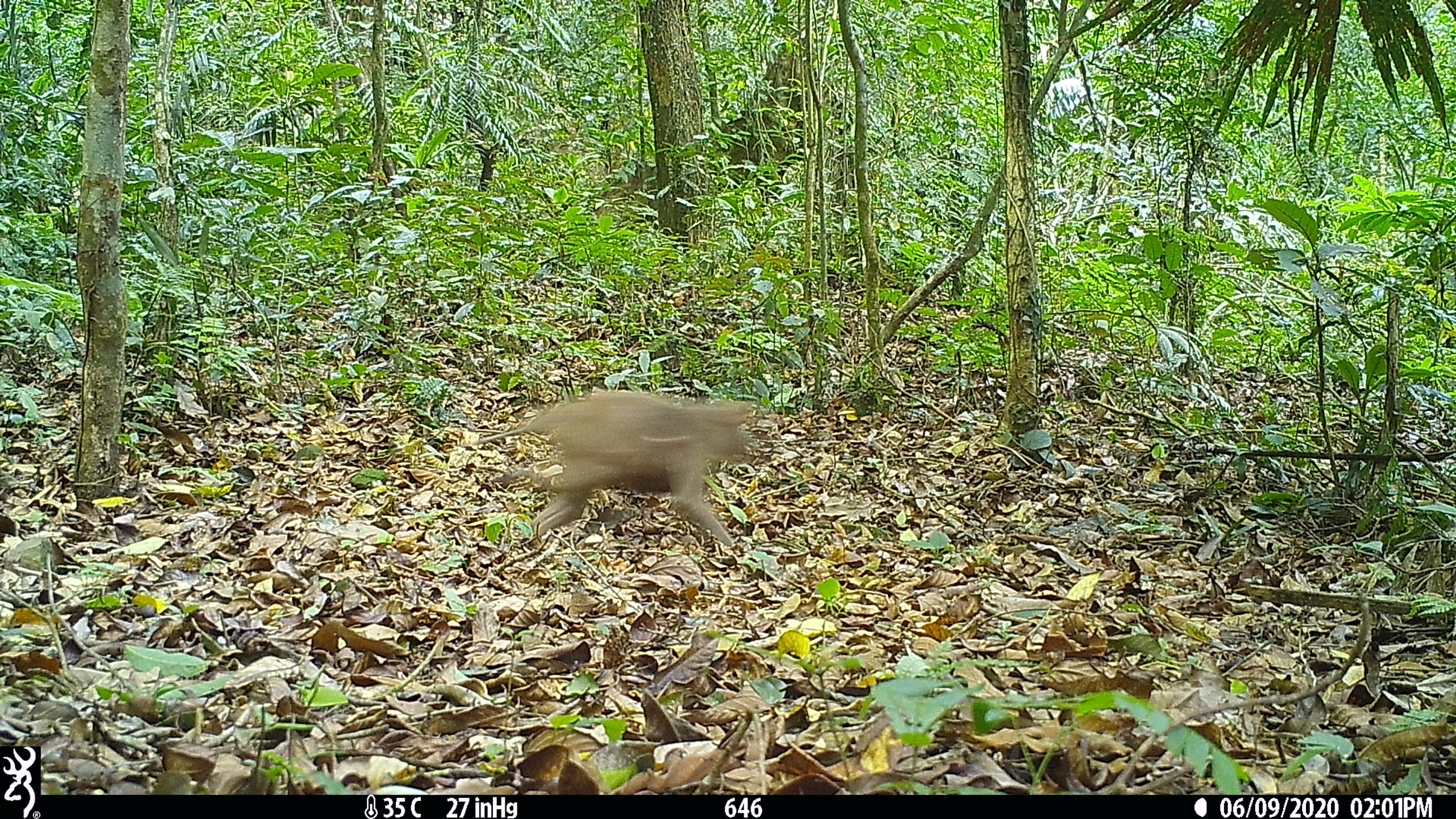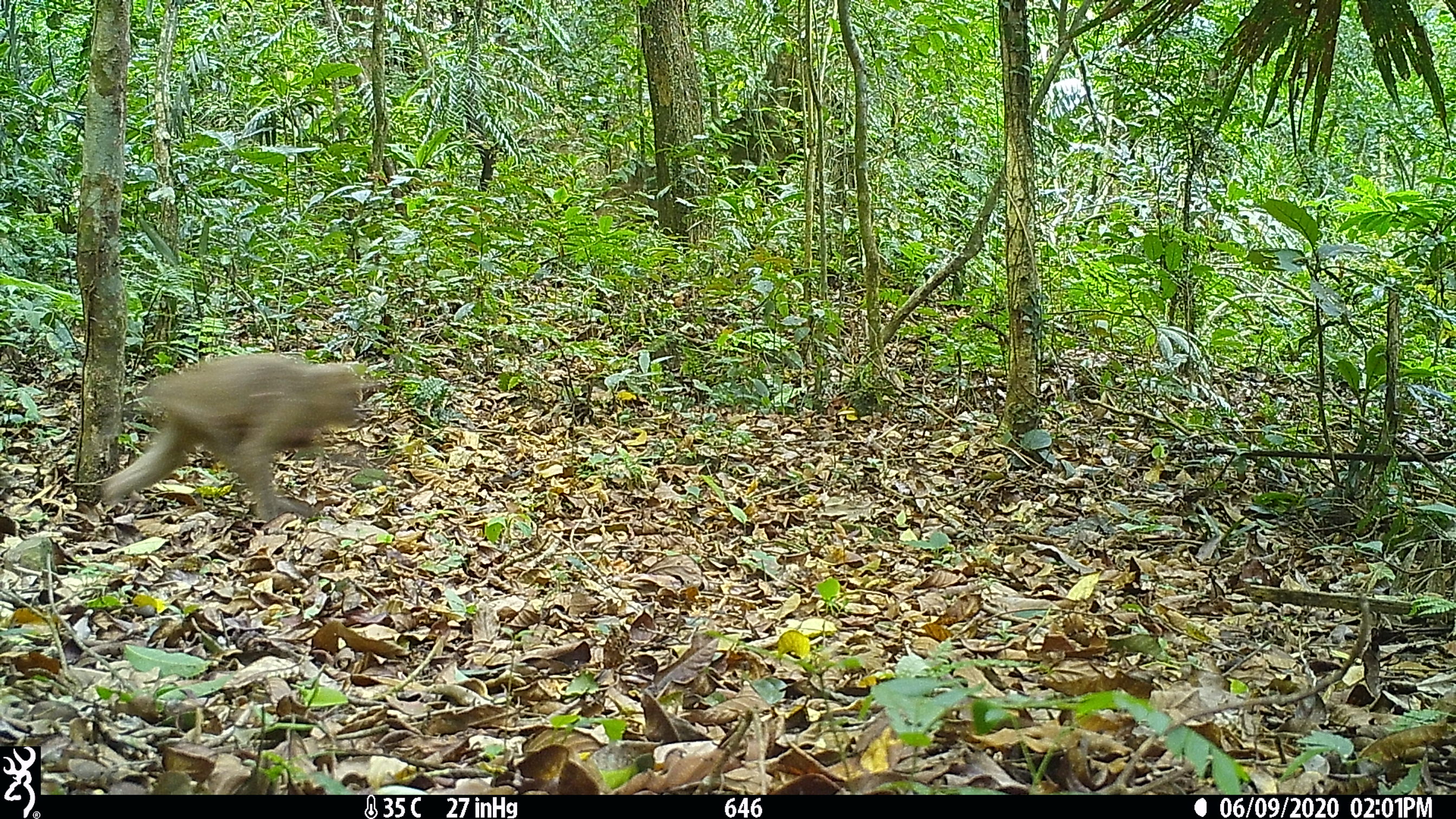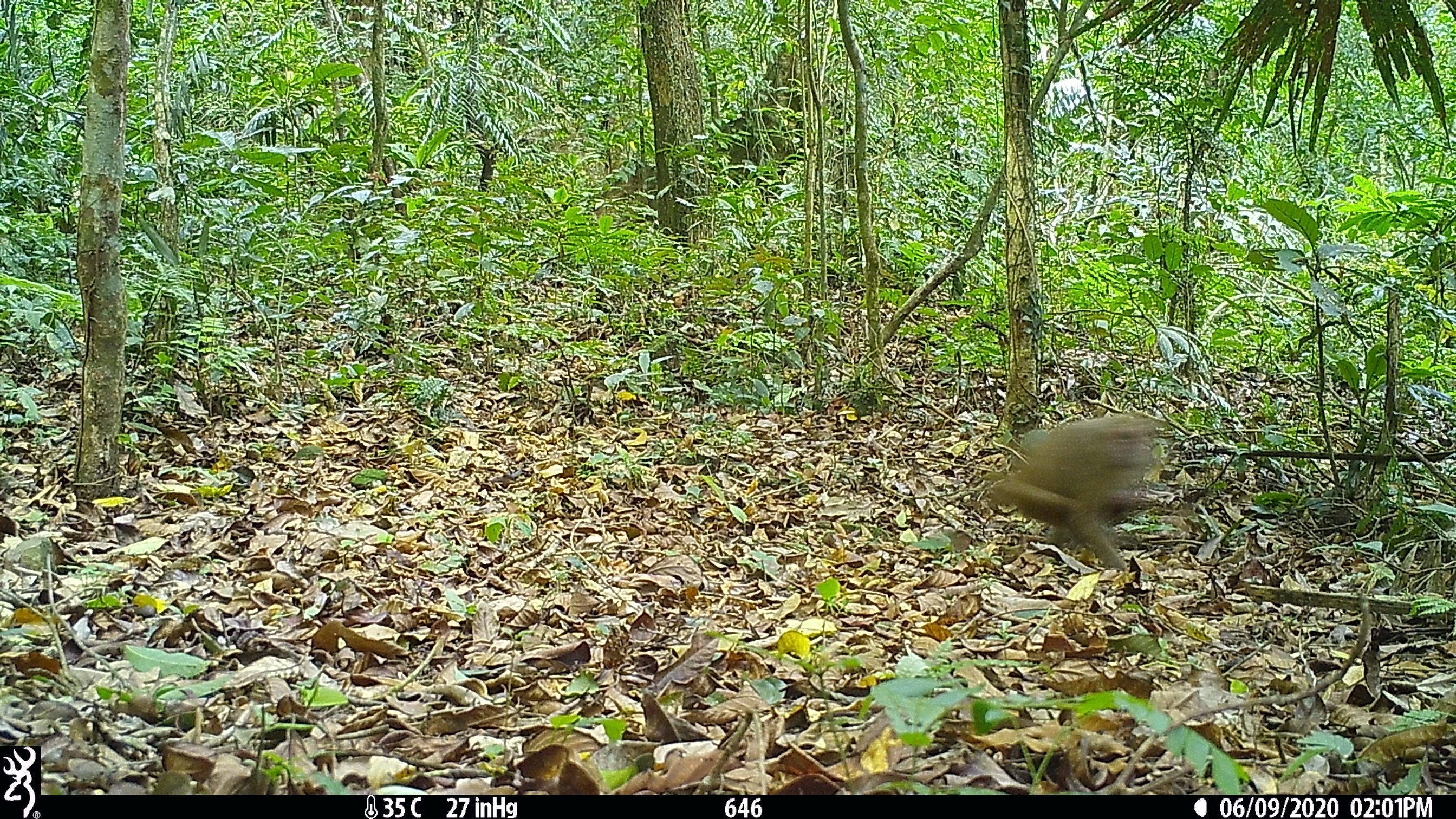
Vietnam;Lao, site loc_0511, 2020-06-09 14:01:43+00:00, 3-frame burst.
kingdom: Animalia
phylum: Chordata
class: Mammalia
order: Primates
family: Cercopithecidae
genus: Macaca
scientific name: Macaca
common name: macaques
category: assam or rhesus macaque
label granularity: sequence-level